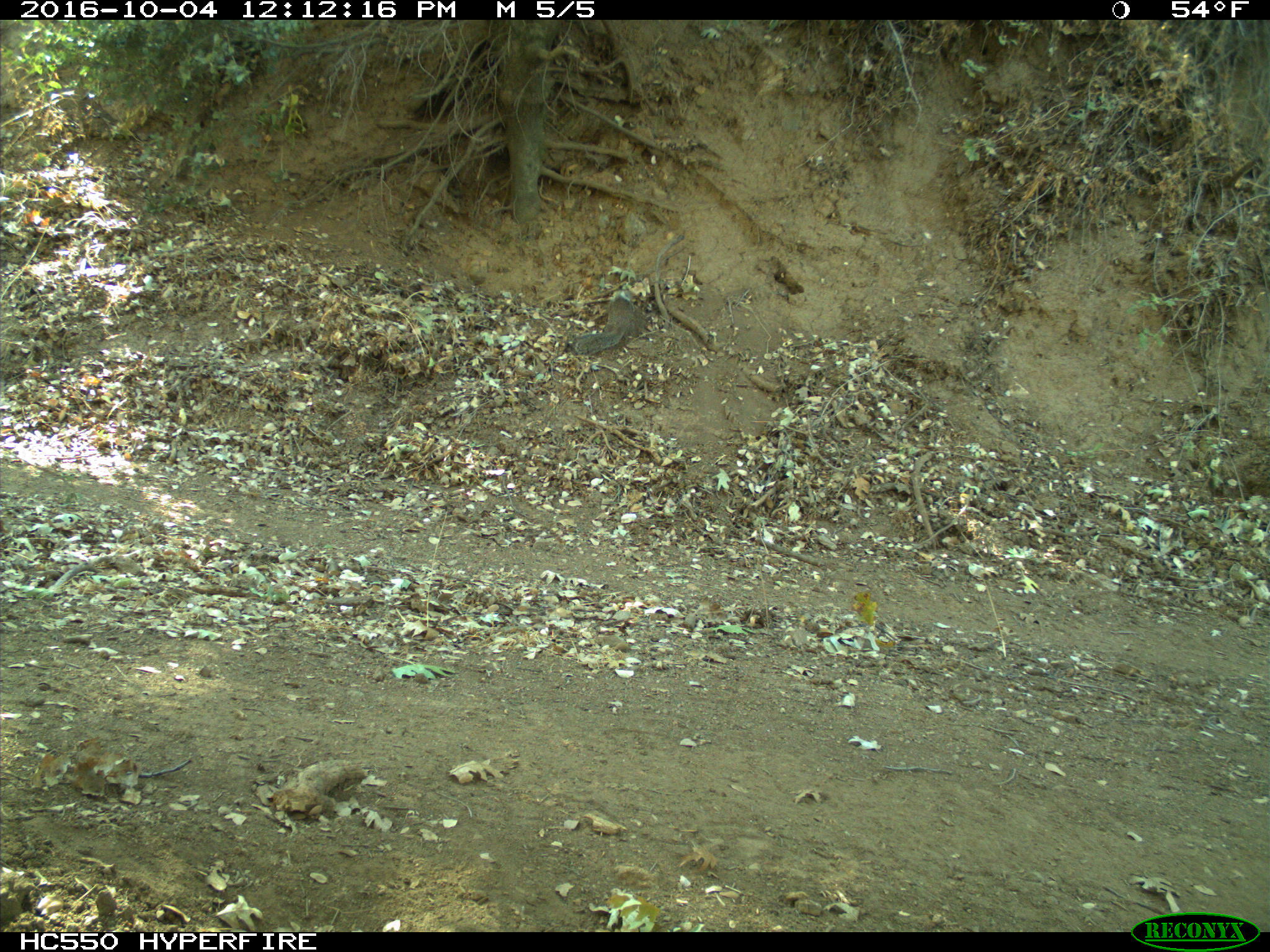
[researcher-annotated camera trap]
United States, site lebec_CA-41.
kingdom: Animalia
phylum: Chordata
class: Mammalia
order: Rodentia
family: Sciuridae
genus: Otospermophilus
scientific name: Otospermophilus beecheyi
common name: california ground squirrel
Otospermophilus beecheyi (california ground squirrel).